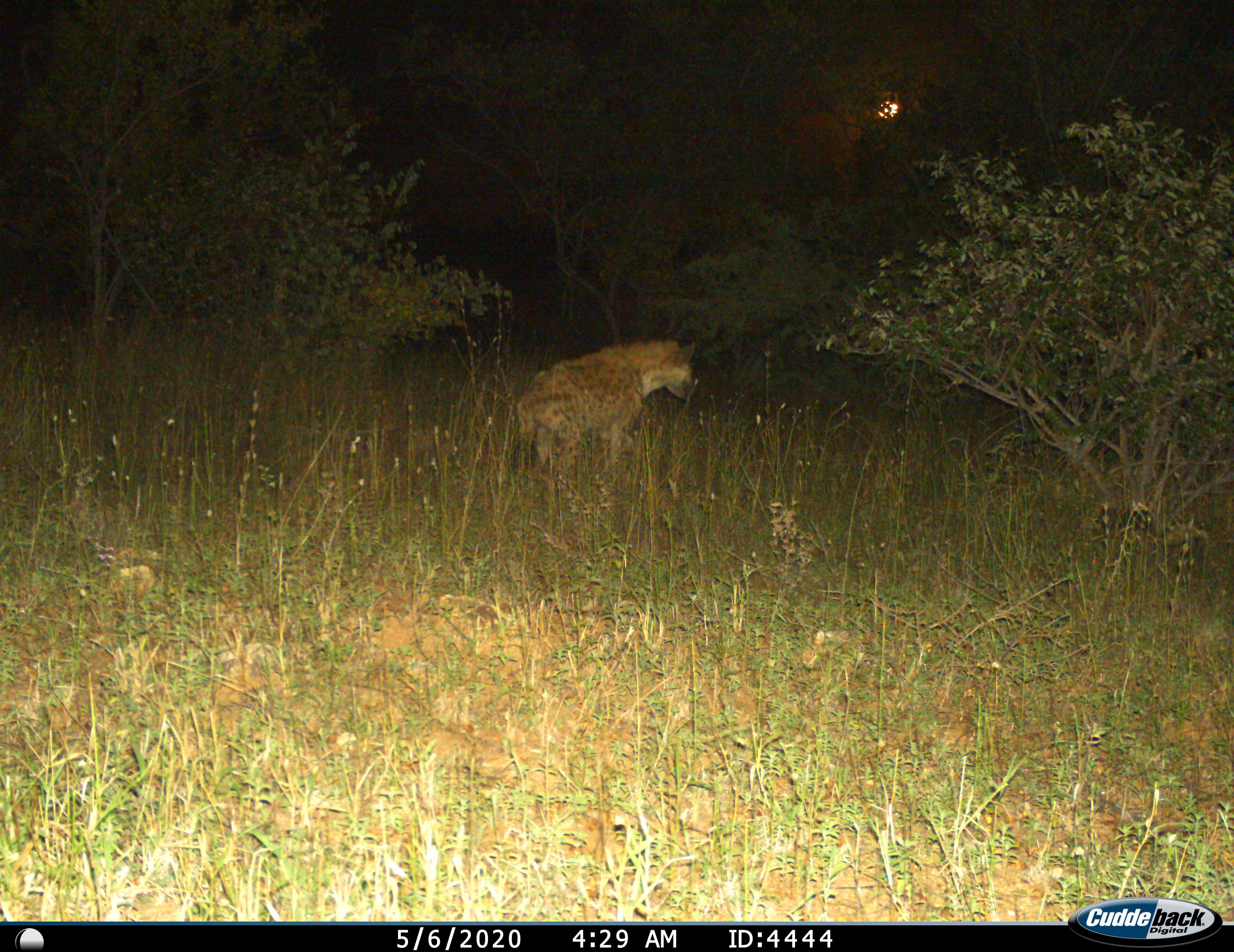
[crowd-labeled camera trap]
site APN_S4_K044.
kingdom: Animalia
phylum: Chordata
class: Mammalia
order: Carnivora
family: Hyaenidae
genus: Crocuta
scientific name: Crocuta crocuta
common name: spotted hyena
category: hyenaspotted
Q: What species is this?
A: Hyenaspotted (spotted hyena) (Crocuta crocuta).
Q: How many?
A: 1.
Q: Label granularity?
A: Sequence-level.